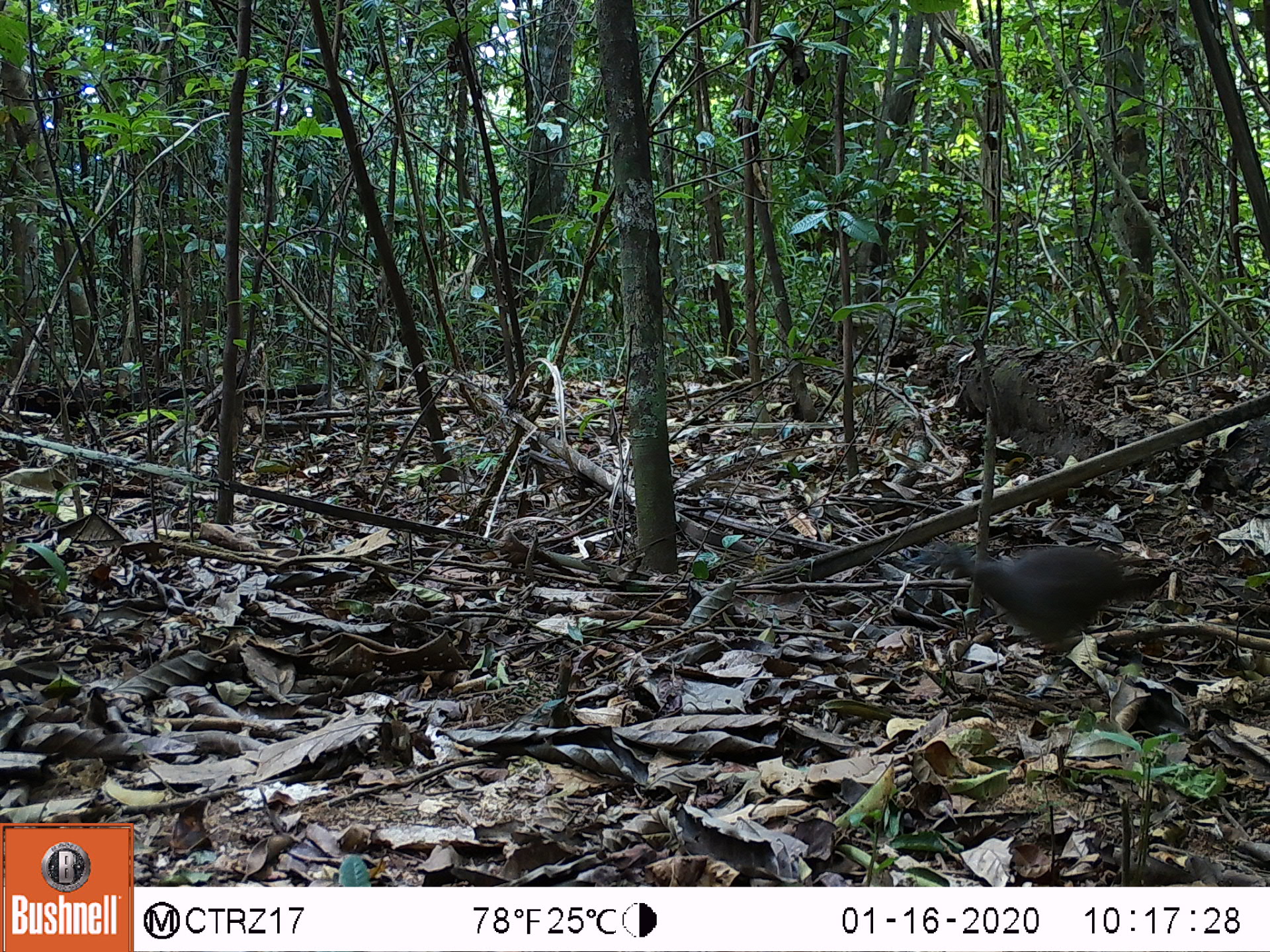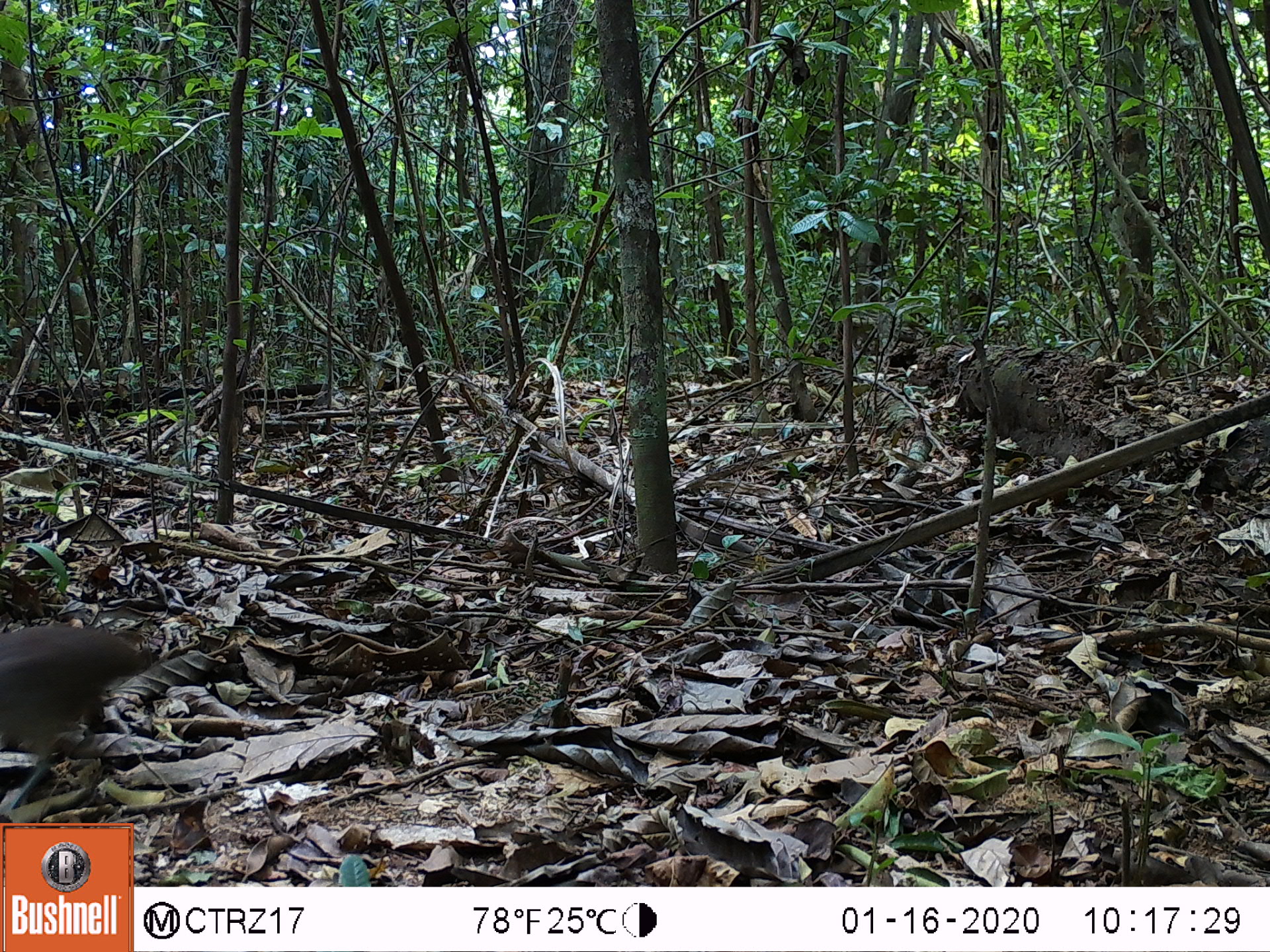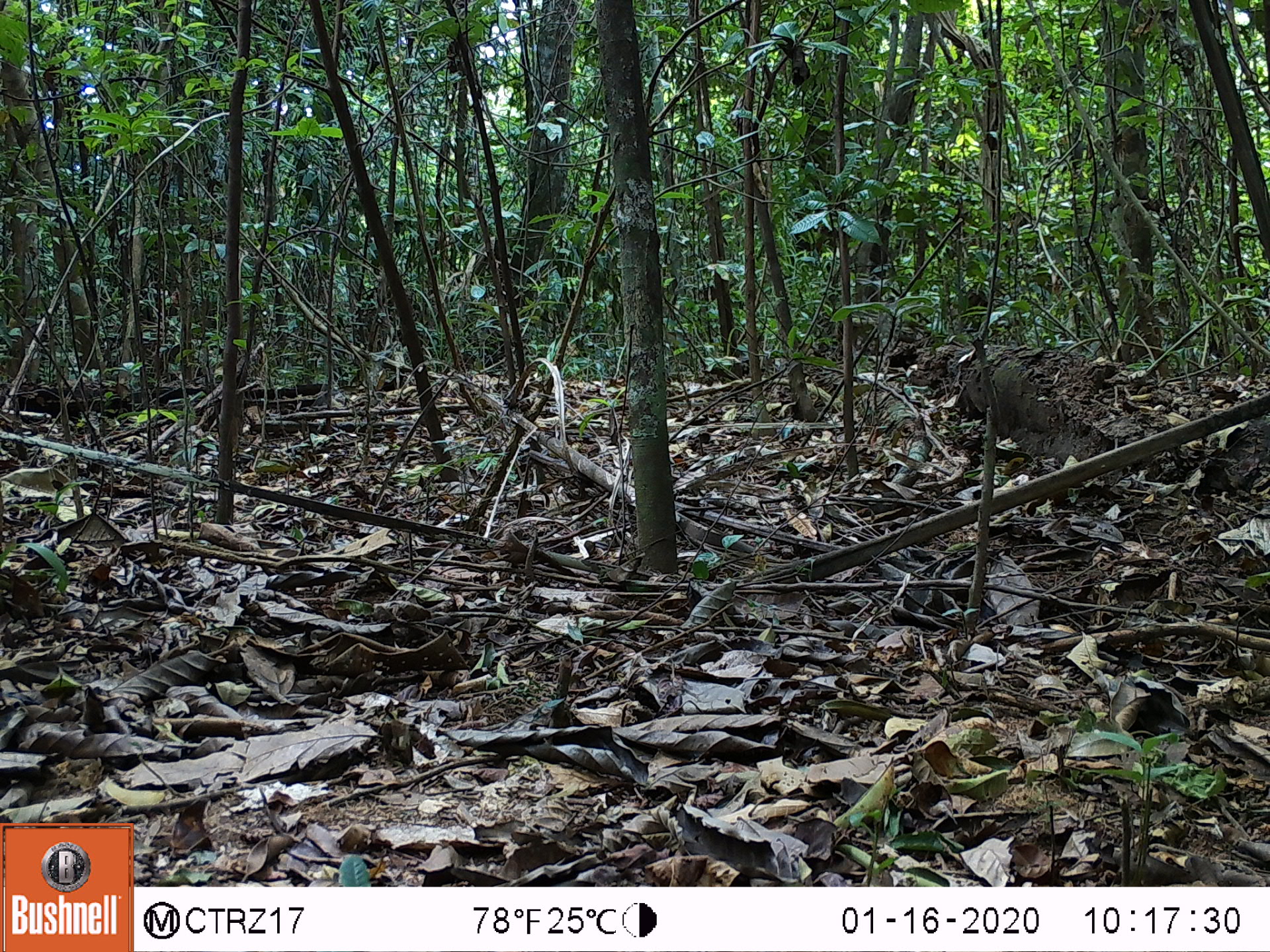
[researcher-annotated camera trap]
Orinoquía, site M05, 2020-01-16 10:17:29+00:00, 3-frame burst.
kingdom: Animalia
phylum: Chordata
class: Aves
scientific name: Aves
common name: bird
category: unknown bird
Unknown bird (bird) (Aves).